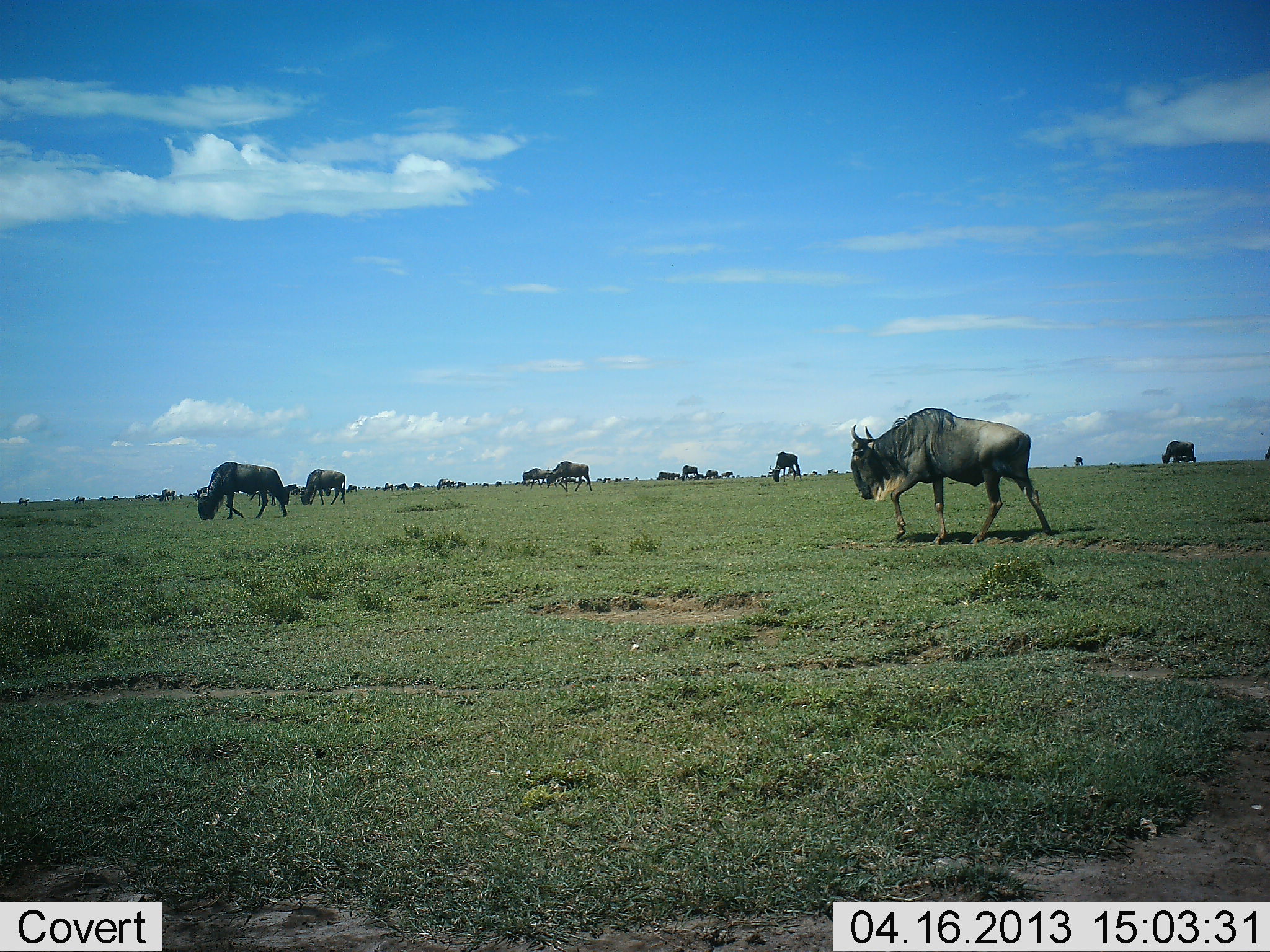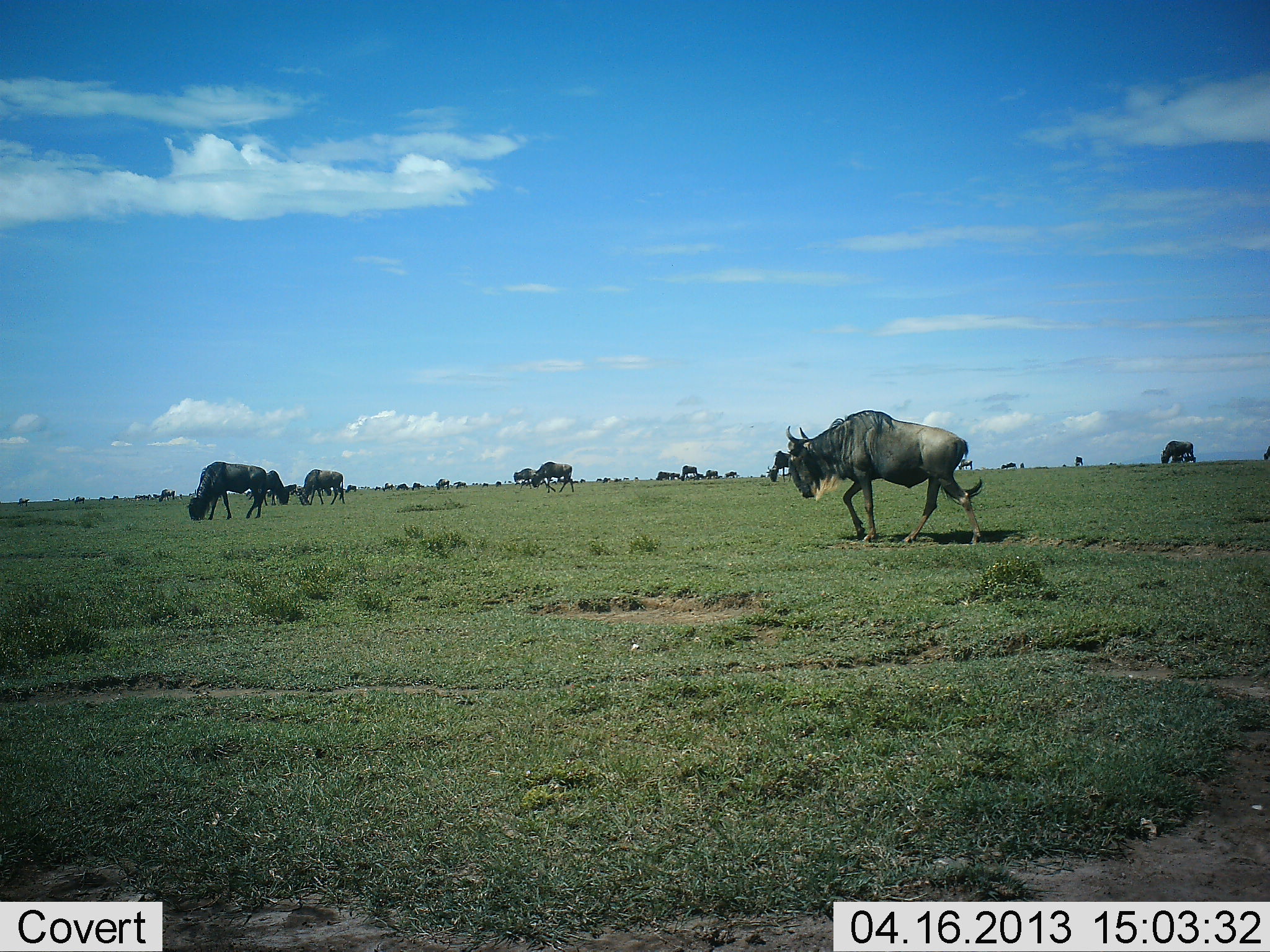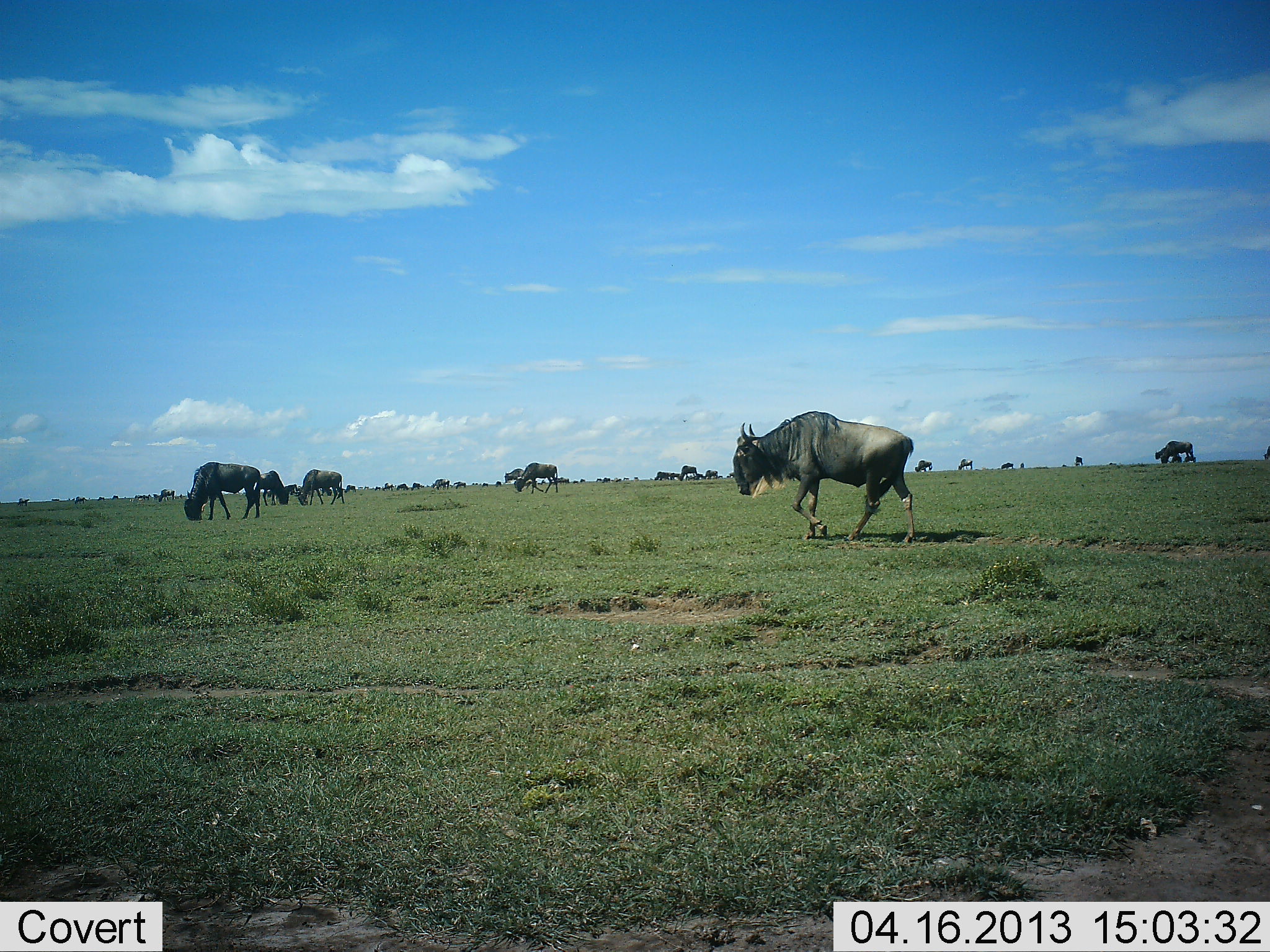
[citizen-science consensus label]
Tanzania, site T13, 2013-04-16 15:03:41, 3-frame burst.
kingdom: Animalia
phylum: Chordata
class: Mammalia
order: Artiodactyla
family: Bovidae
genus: Connochaetes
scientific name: Connochaetes taurinus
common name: blue wildebeest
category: wildebeest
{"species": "wildebeest (blue wildebeest) (Connochaetes taurinus)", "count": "11-50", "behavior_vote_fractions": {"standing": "38%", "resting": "2%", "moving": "86%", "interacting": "2%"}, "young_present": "0%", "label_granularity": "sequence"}